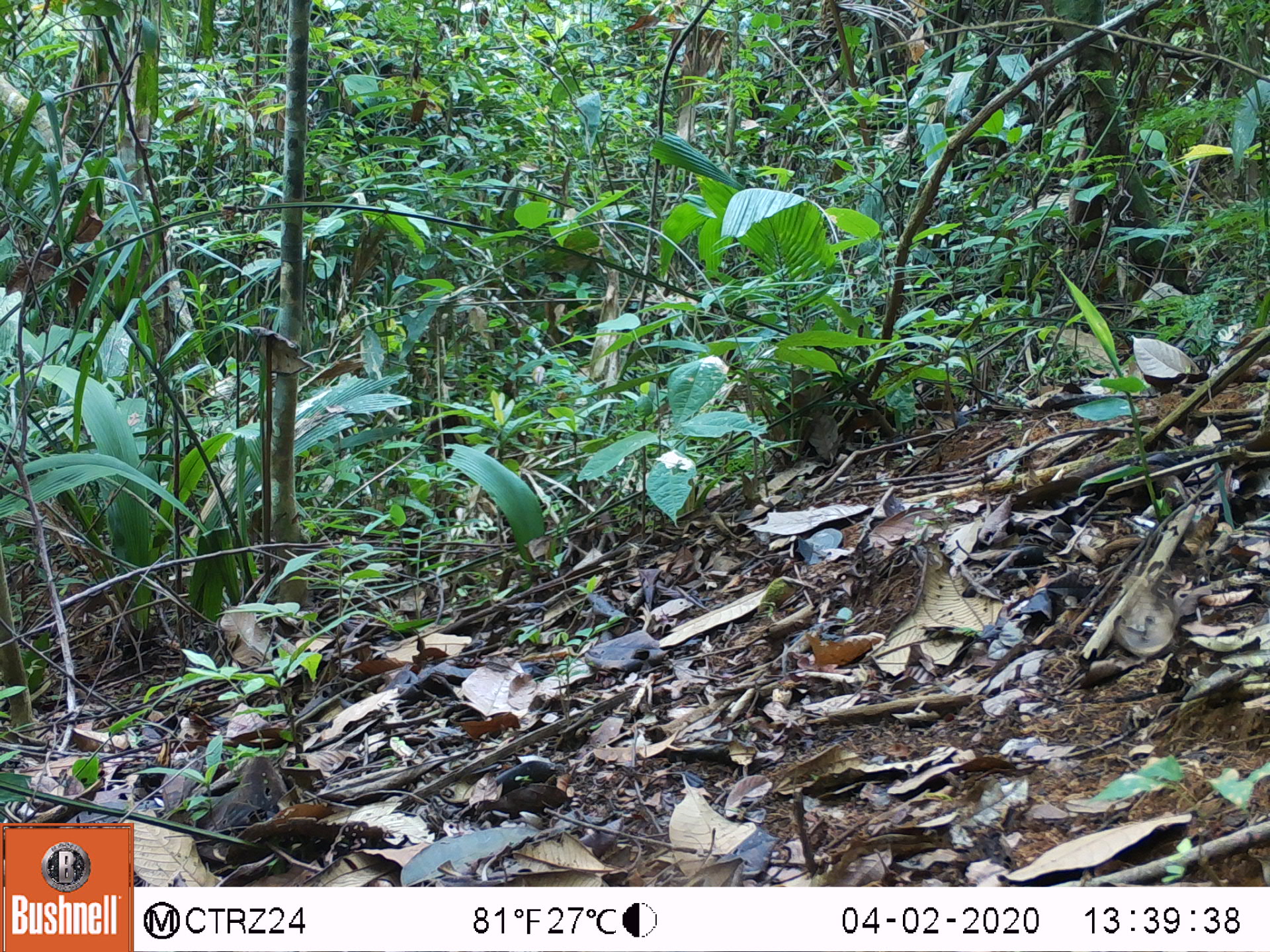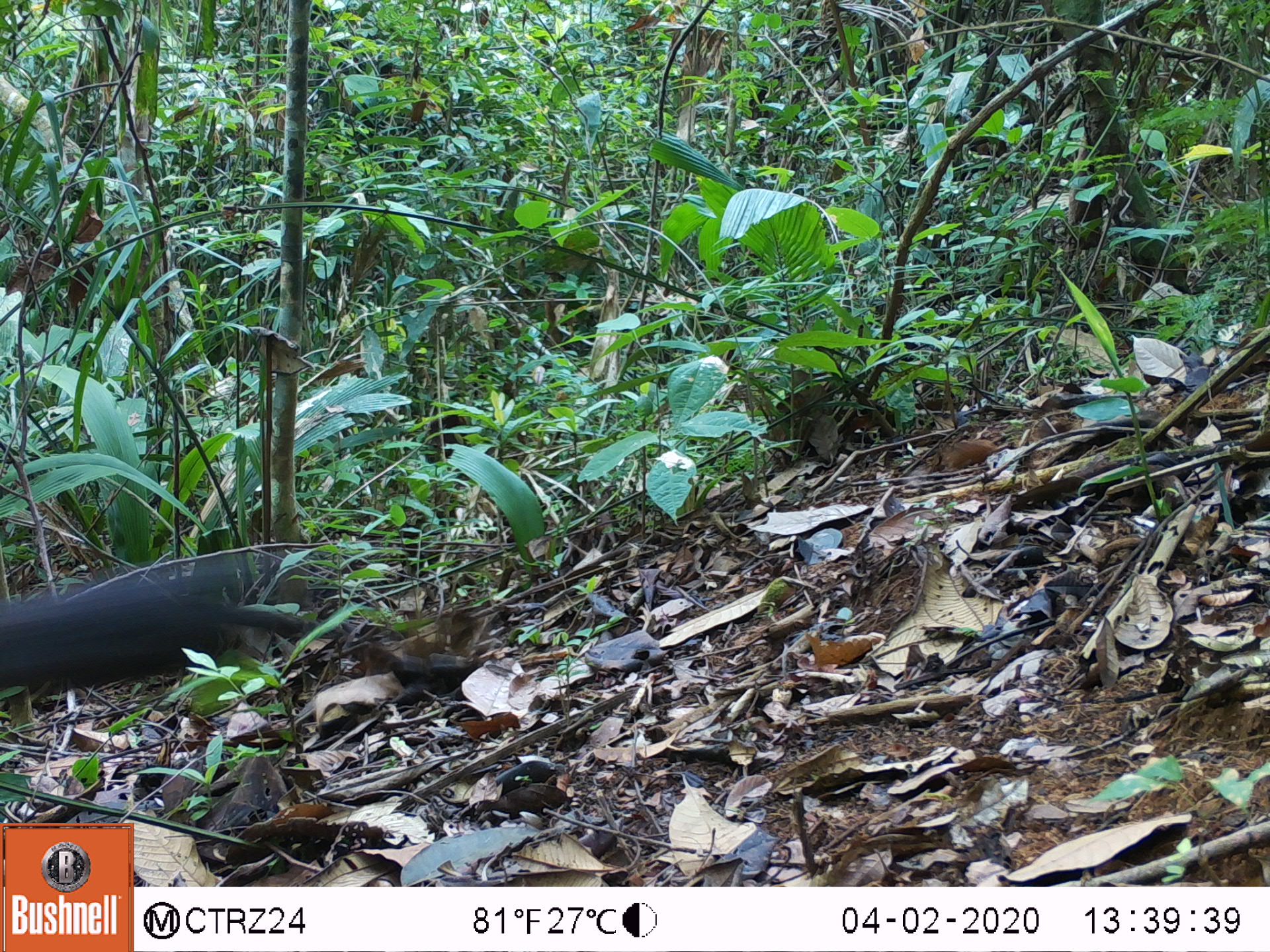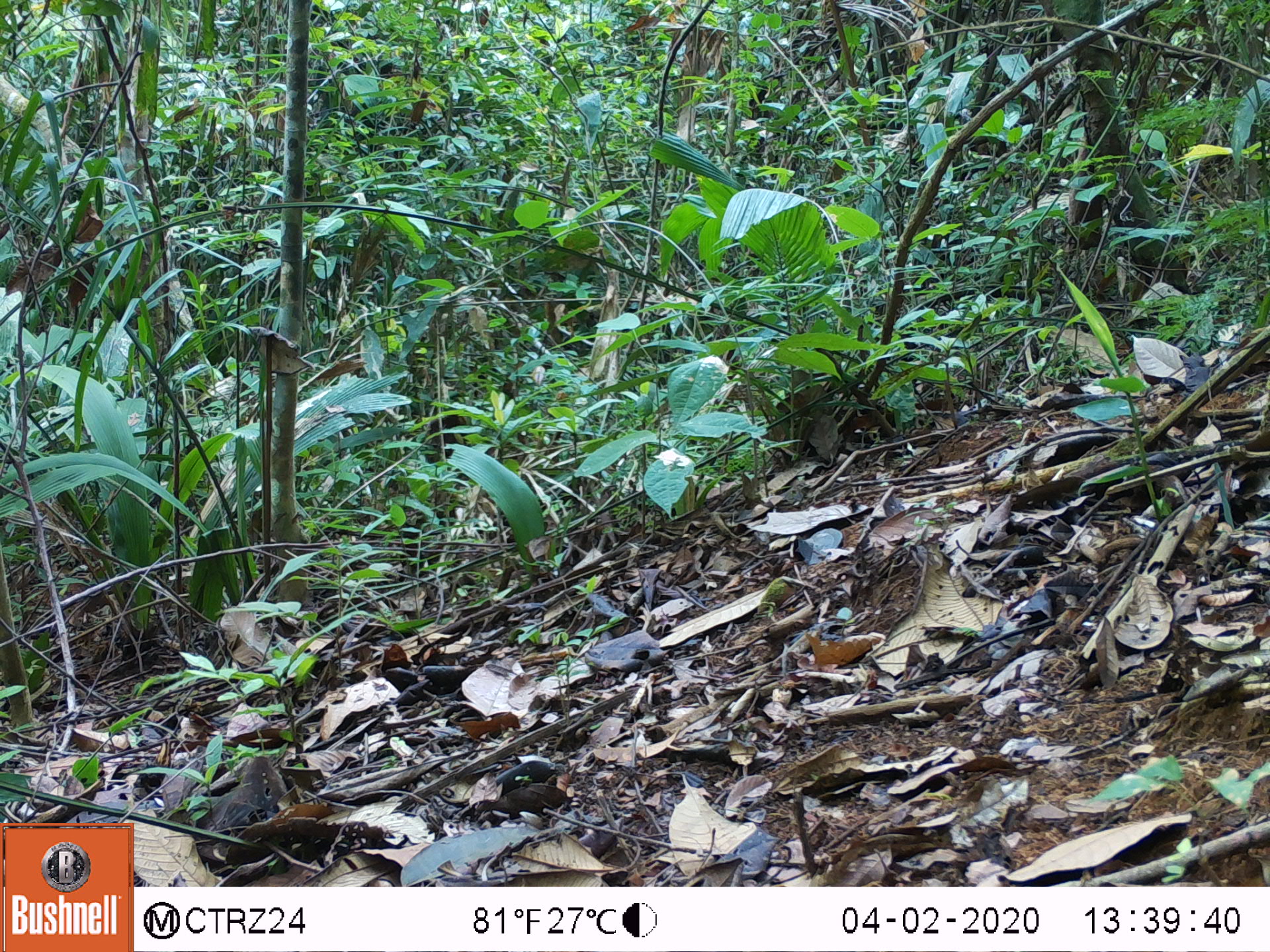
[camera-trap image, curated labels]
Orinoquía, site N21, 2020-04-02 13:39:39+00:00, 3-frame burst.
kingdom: Animalia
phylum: Chordata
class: Mammalia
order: Rodentia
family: Dasyproctidae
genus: Dasyprocta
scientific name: Dasyprocta fuliginosa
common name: black agouti